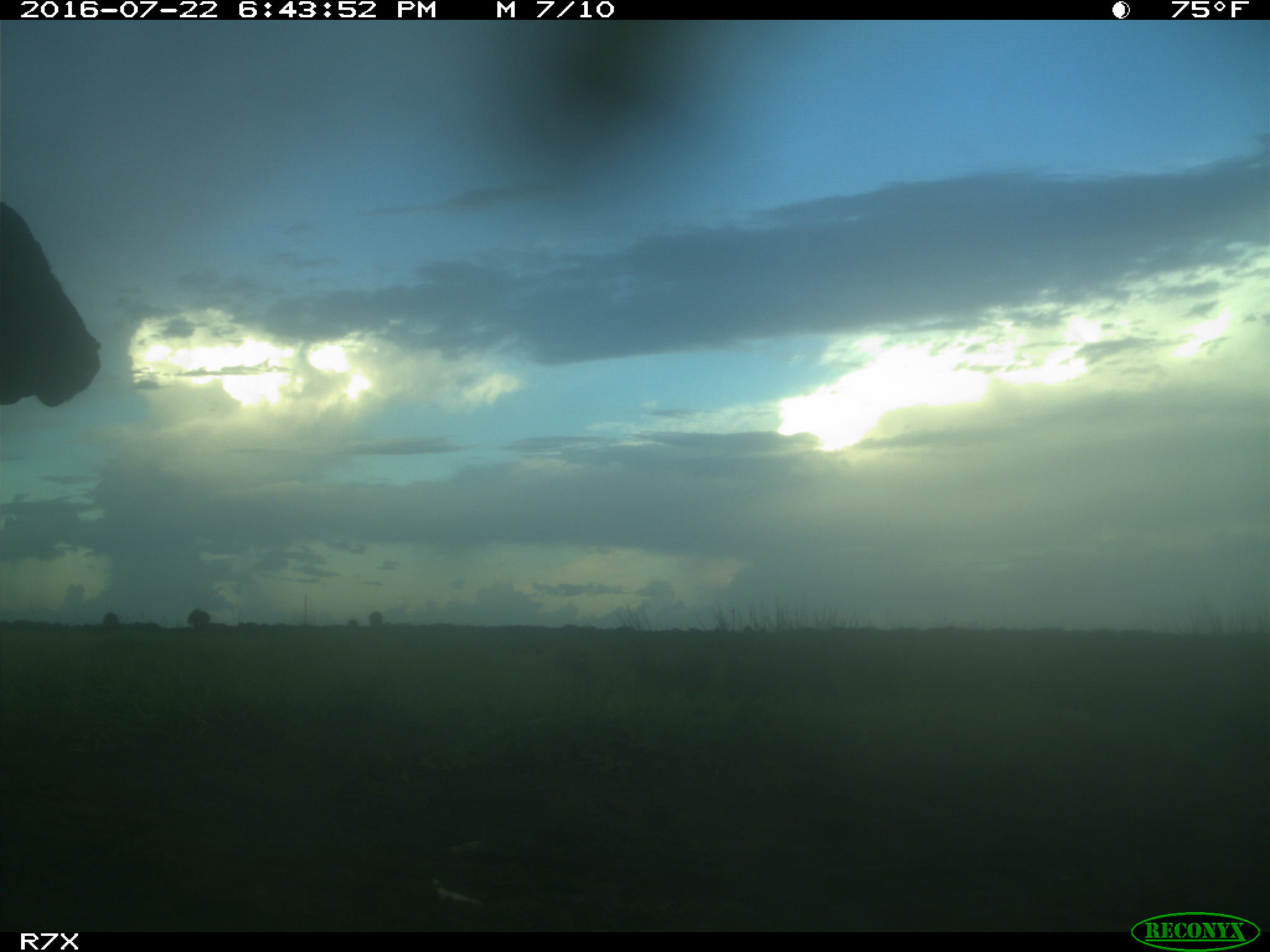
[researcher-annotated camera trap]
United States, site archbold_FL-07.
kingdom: Animalia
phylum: Chordata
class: Mammalia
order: Artiodactyla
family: Bovidae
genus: Bos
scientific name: Bos taurus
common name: domestic cow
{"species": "Bos taurus (domestic cow)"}